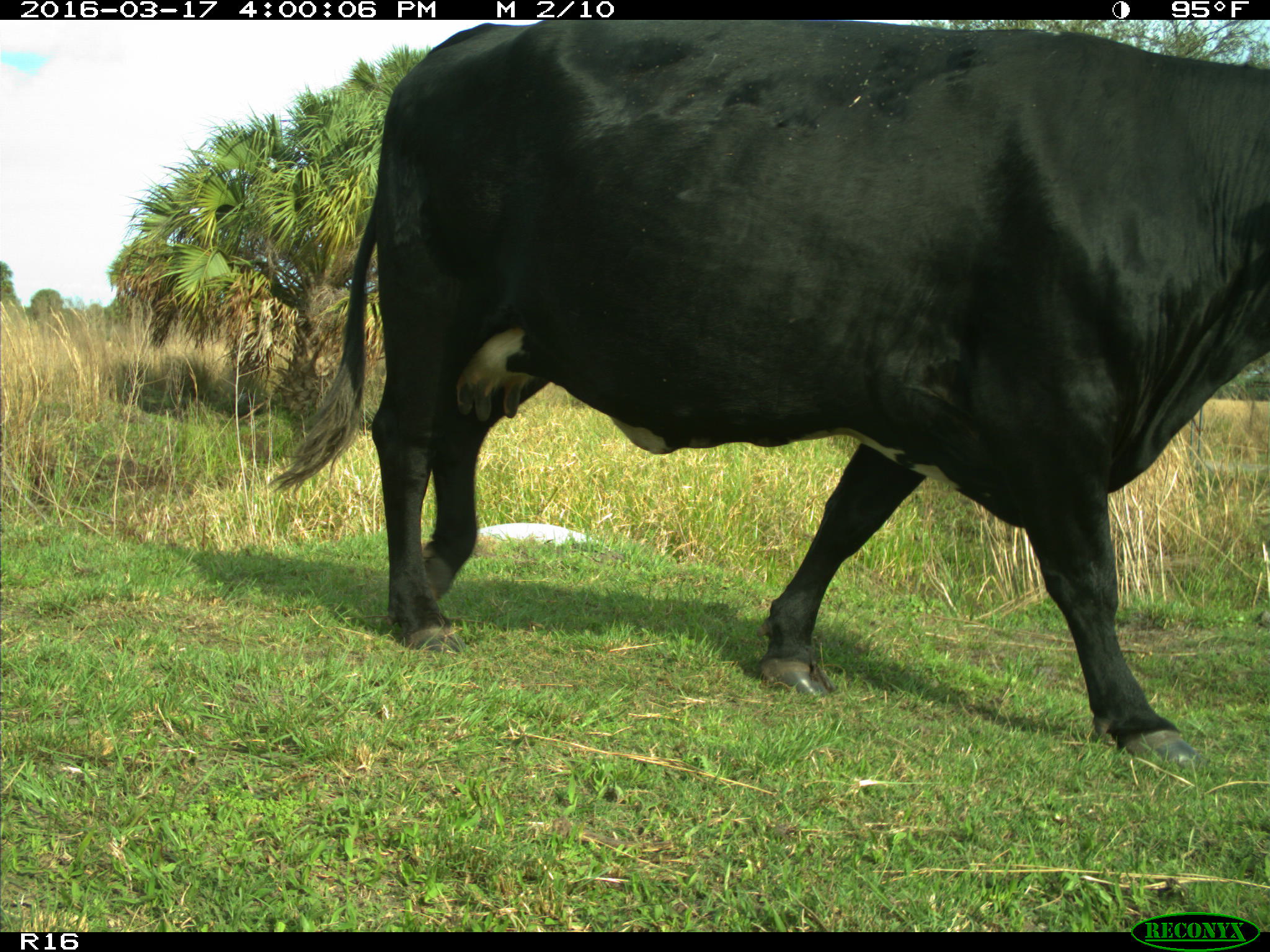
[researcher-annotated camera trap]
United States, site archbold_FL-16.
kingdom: Animalia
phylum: Chordata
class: Mammalia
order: Artiodactyla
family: Bovidae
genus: Bos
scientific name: Bos taurus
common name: domestic cow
Bos taurus (domestic cow).